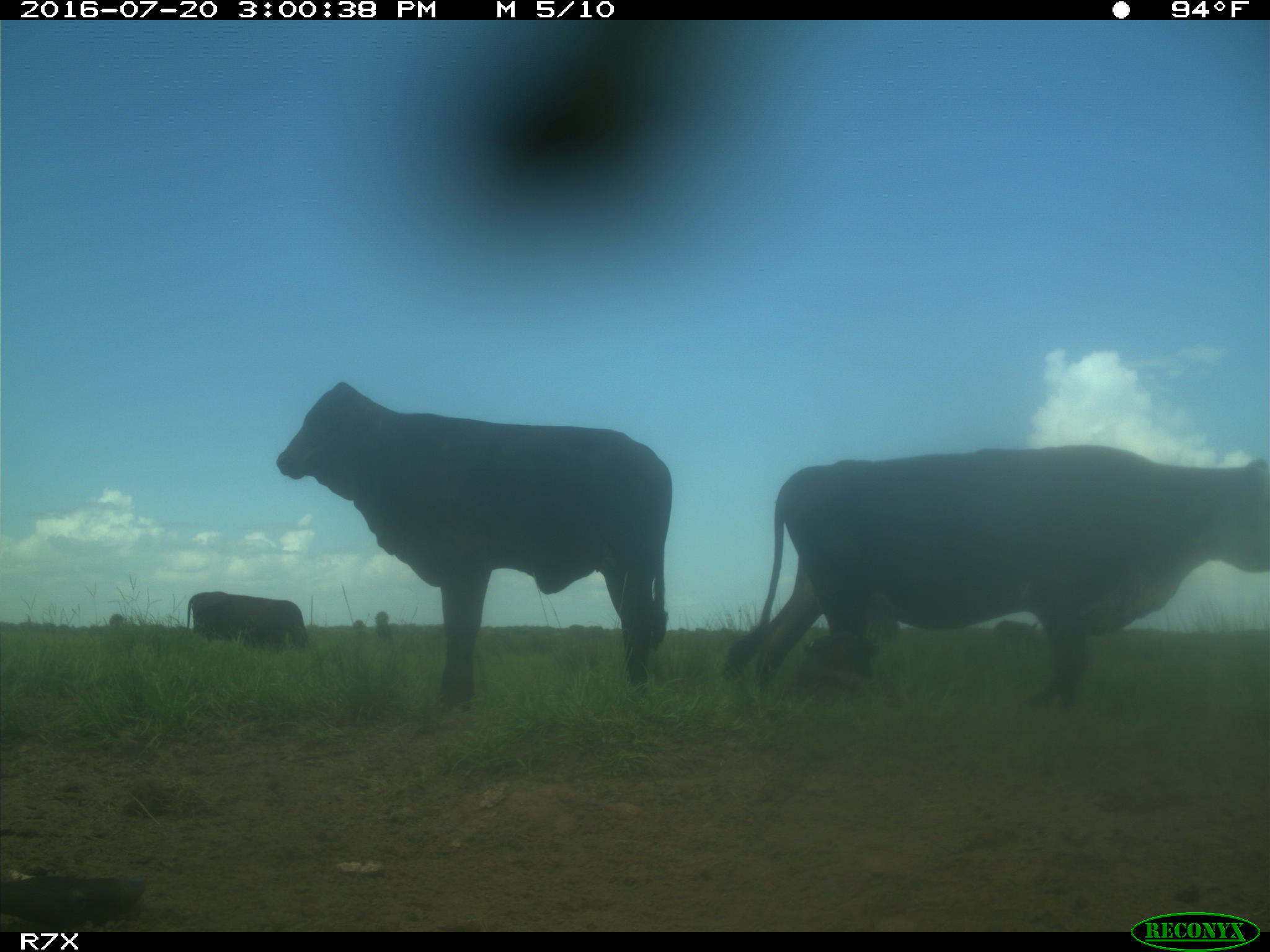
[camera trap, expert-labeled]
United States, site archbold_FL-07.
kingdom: Animalia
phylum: Chordata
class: Mammalia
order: Artiodactyla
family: Bovidae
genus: Bos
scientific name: Bos taurus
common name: domestic cow